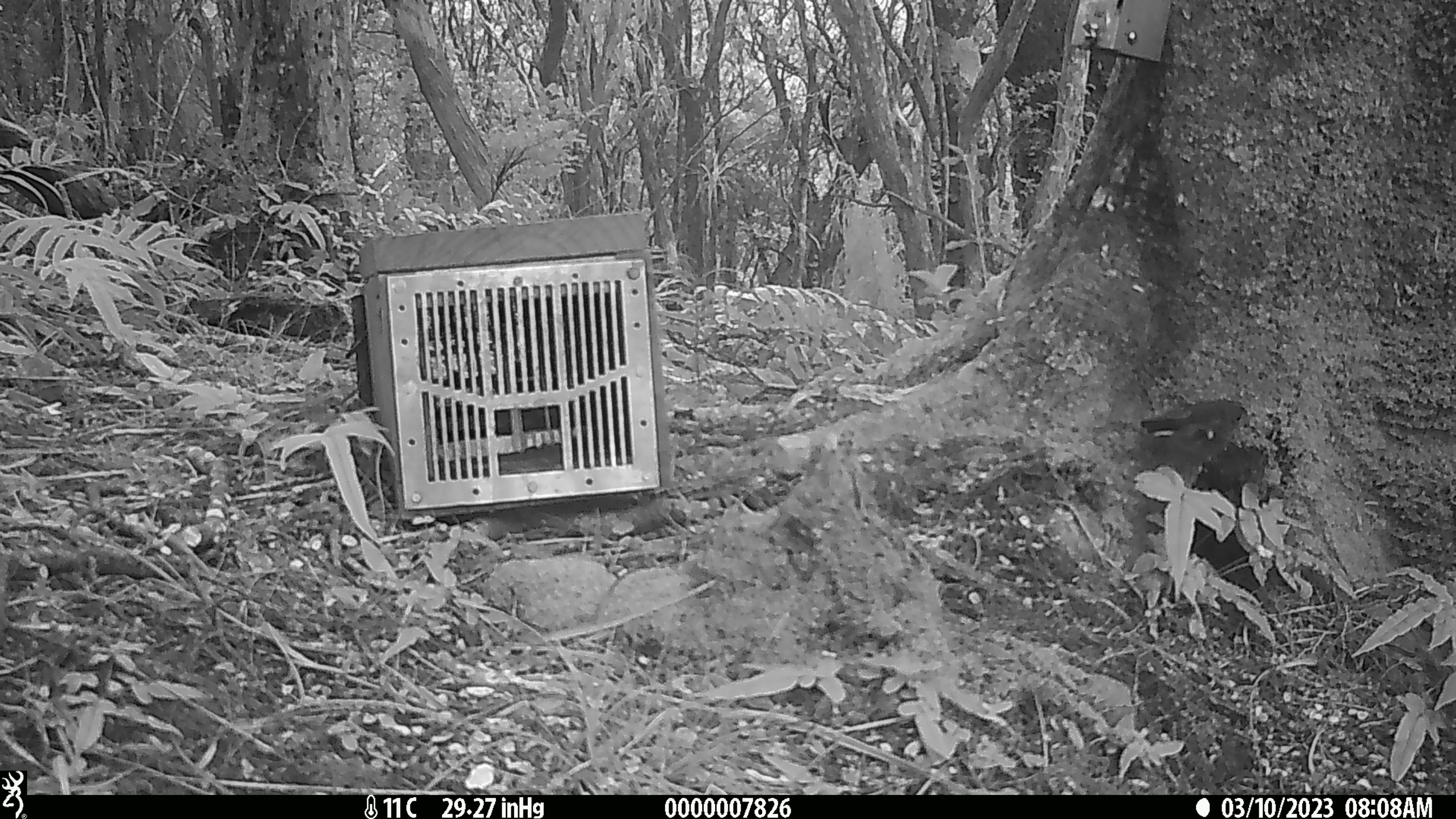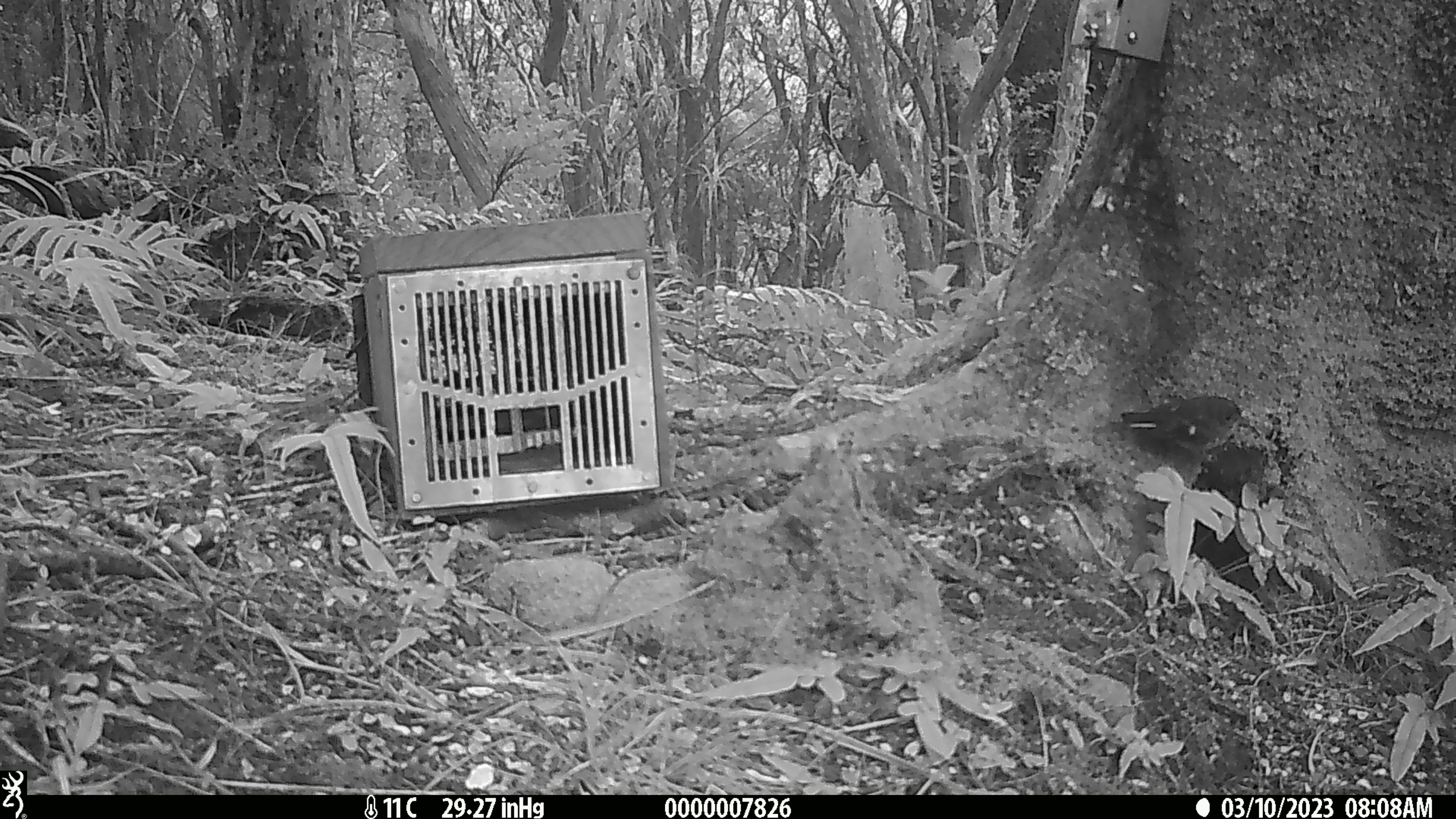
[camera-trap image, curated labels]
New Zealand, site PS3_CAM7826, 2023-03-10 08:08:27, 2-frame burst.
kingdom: Animalia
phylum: Chordata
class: Aves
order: Passeriformes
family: Petroicidae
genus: Petroica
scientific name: Petroica macrocephala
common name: tomtit